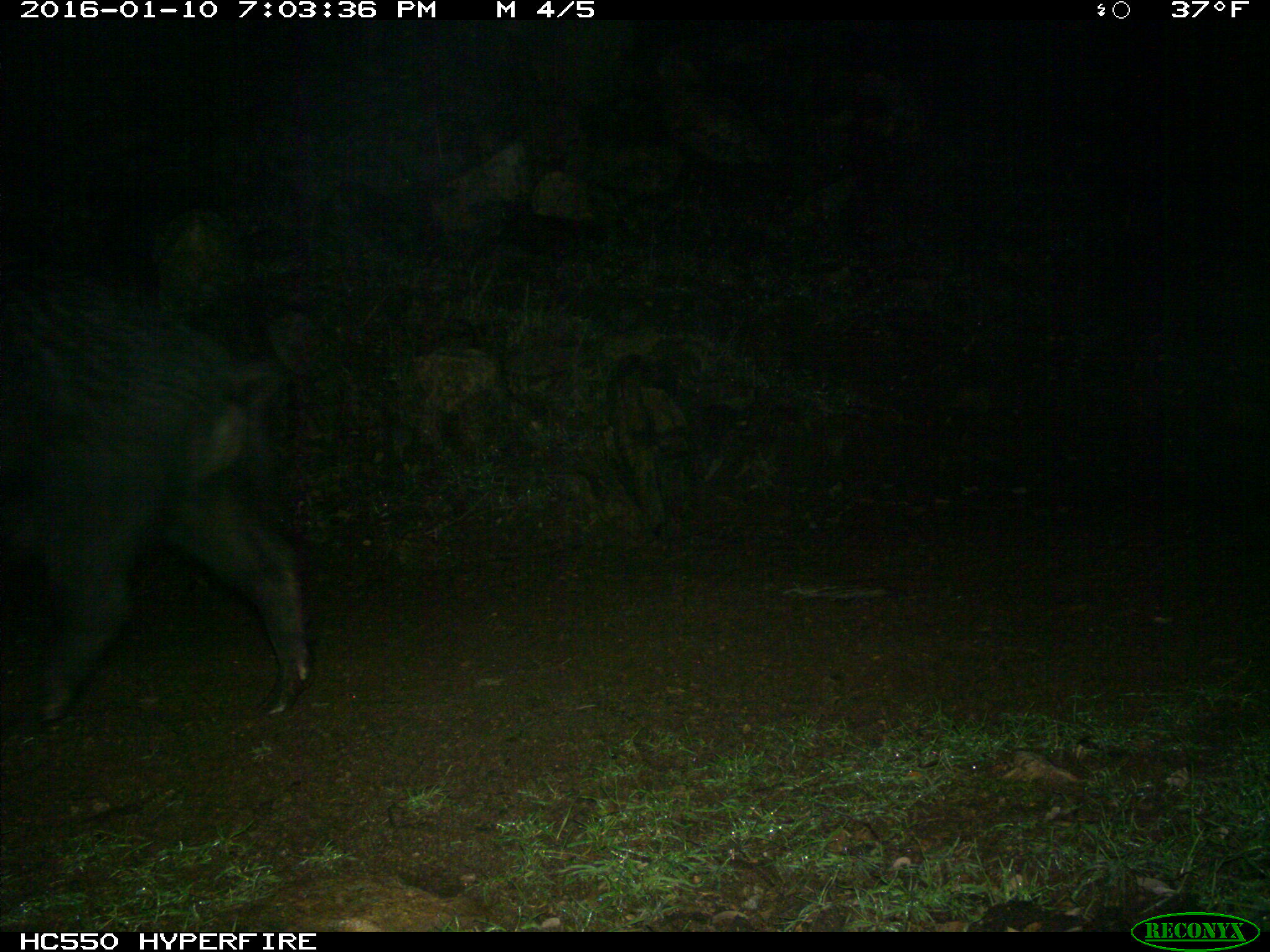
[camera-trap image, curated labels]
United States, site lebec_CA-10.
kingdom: Animalia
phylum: Chordata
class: Mammalia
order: Artiodactyla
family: Suidae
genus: Sus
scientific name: Sus scrofa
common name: wild boar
Sus scrofa (wild boar).